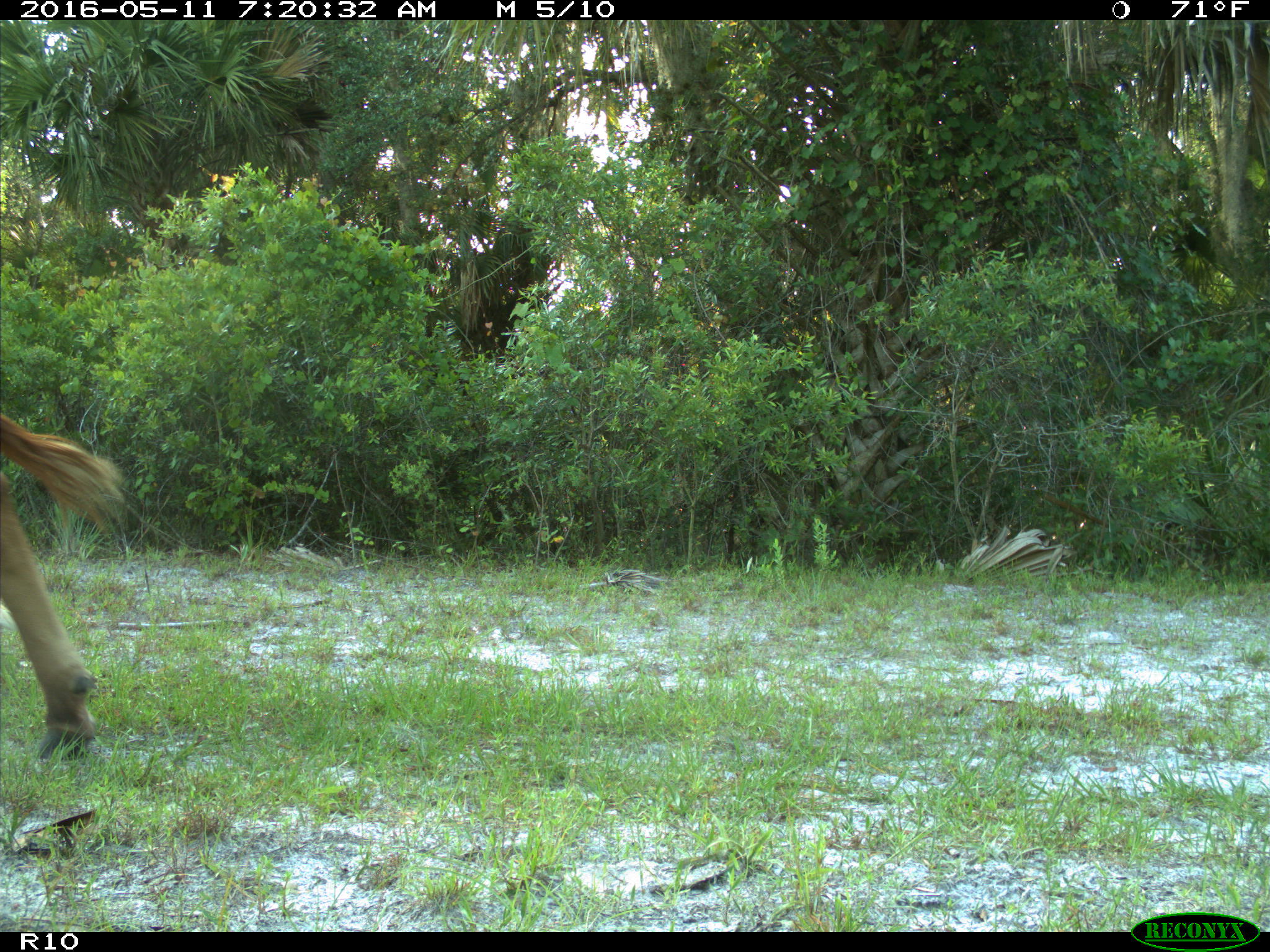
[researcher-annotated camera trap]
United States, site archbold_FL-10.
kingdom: Animalia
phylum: Chordata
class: Mammalia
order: Artiodactyla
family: Bovidae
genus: Bos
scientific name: Bos taurus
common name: domestic cow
Bos taurus (domestic cow).